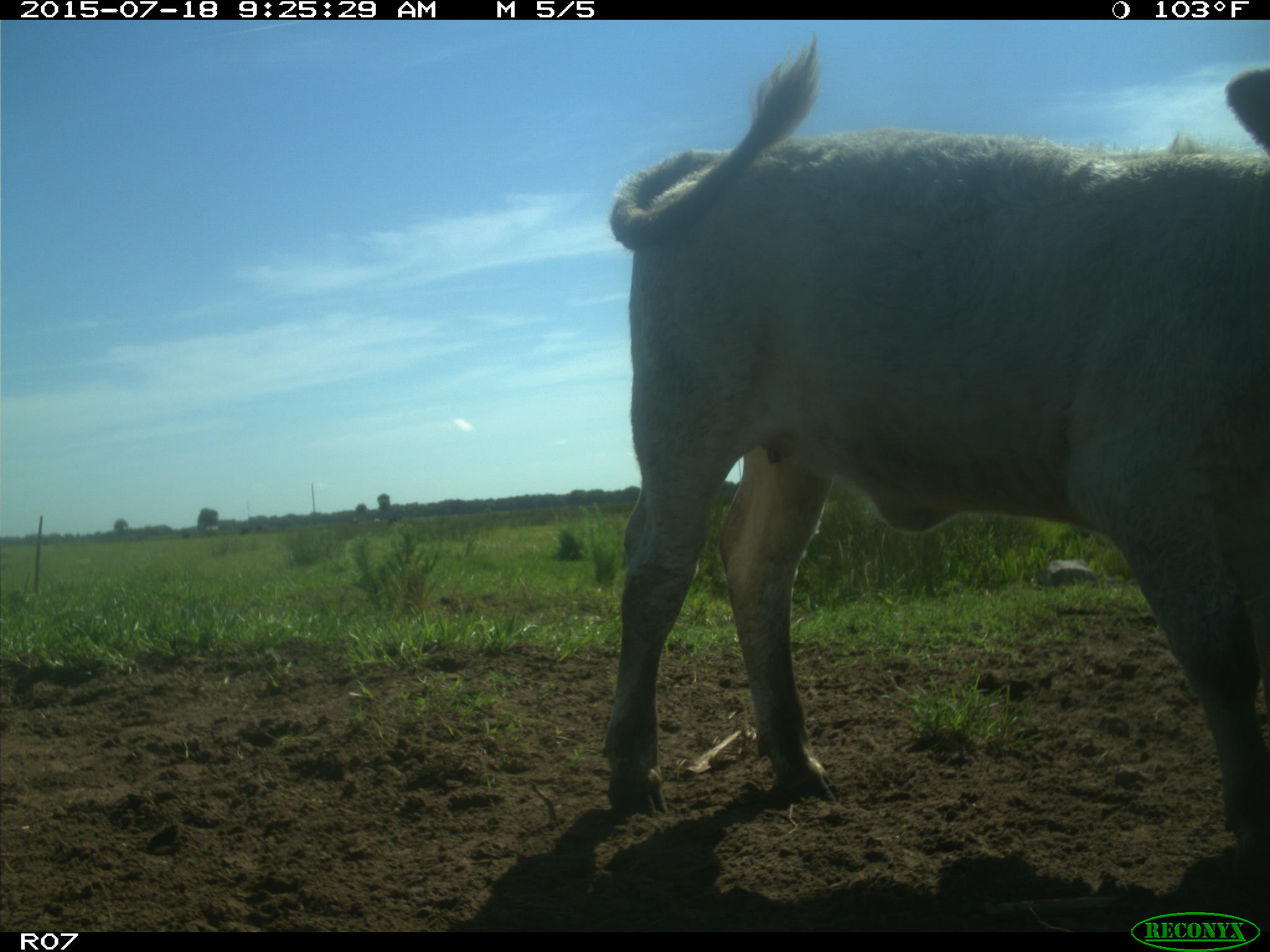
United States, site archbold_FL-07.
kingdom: Animalia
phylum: Chordata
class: Mammalia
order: Artiodactyla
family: Bovidae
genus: Bos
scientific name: Bos taurus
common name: domestic cow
Bos taurus (domestic cow).